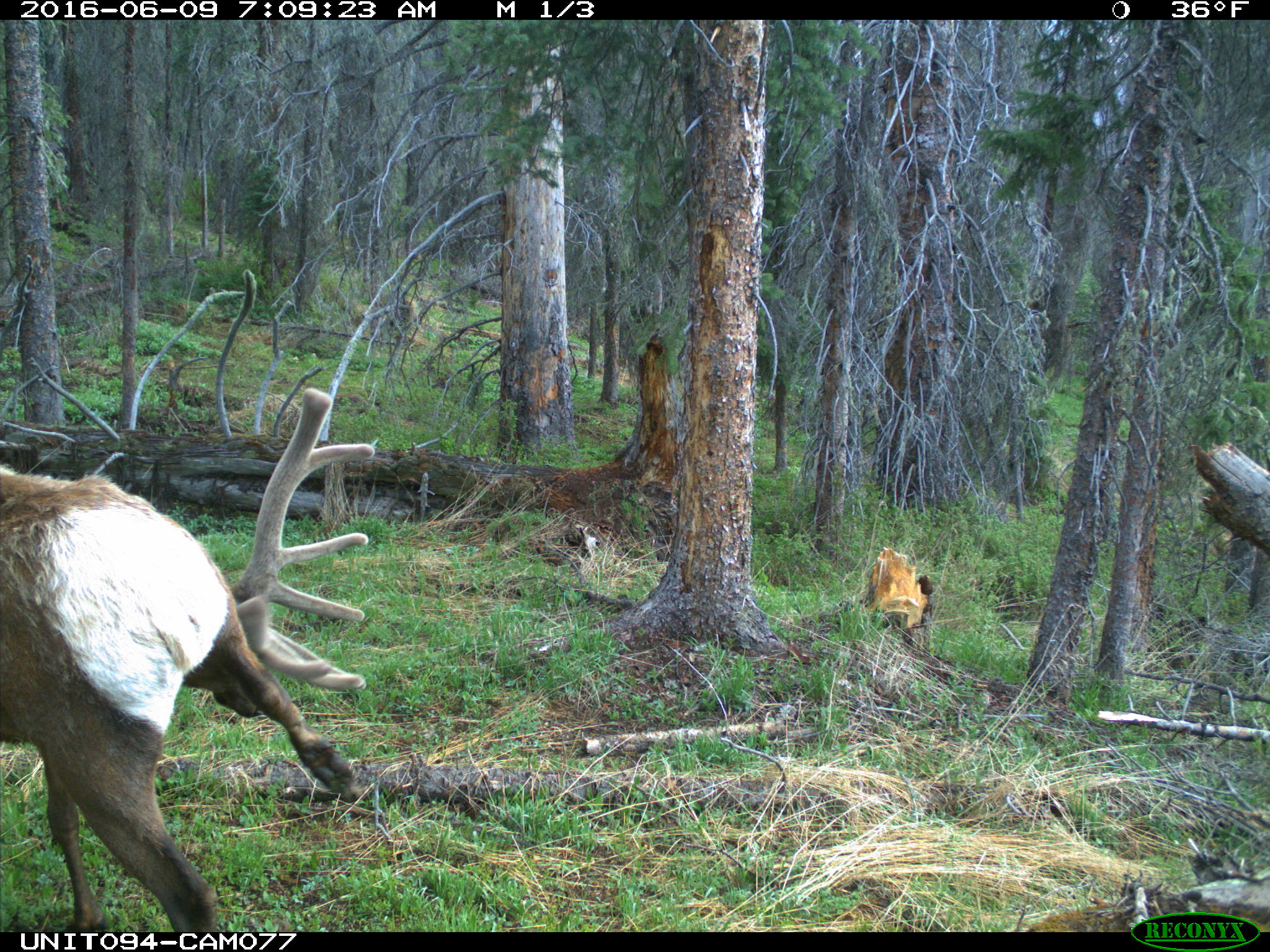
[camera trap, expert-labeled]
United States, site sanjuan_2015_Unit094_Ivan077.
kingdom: Animalia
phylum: Chordata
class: Mammalia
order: Artiodactyla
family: Cervidae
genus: Cervus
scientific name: Cervus elaphus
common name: red deer